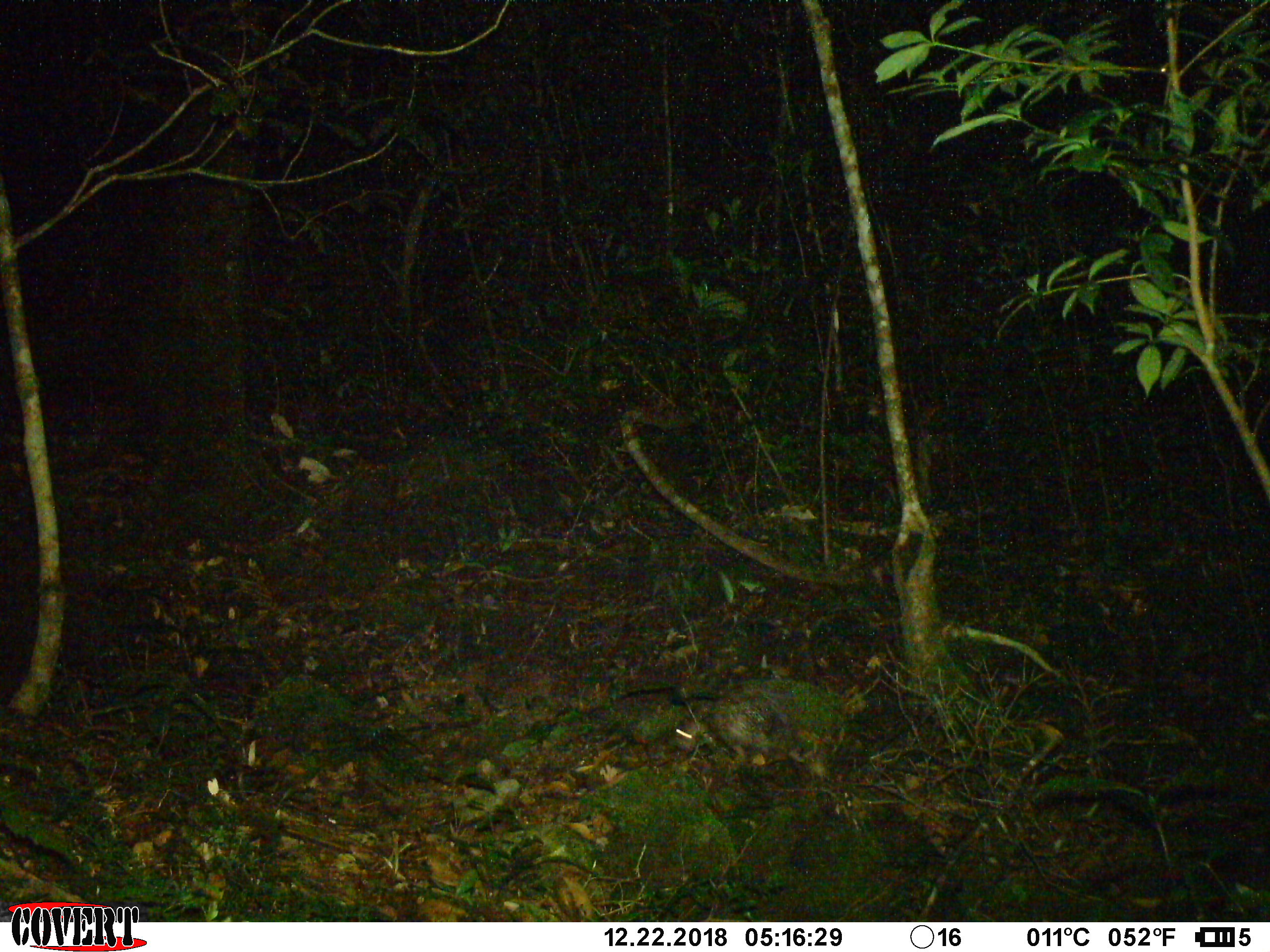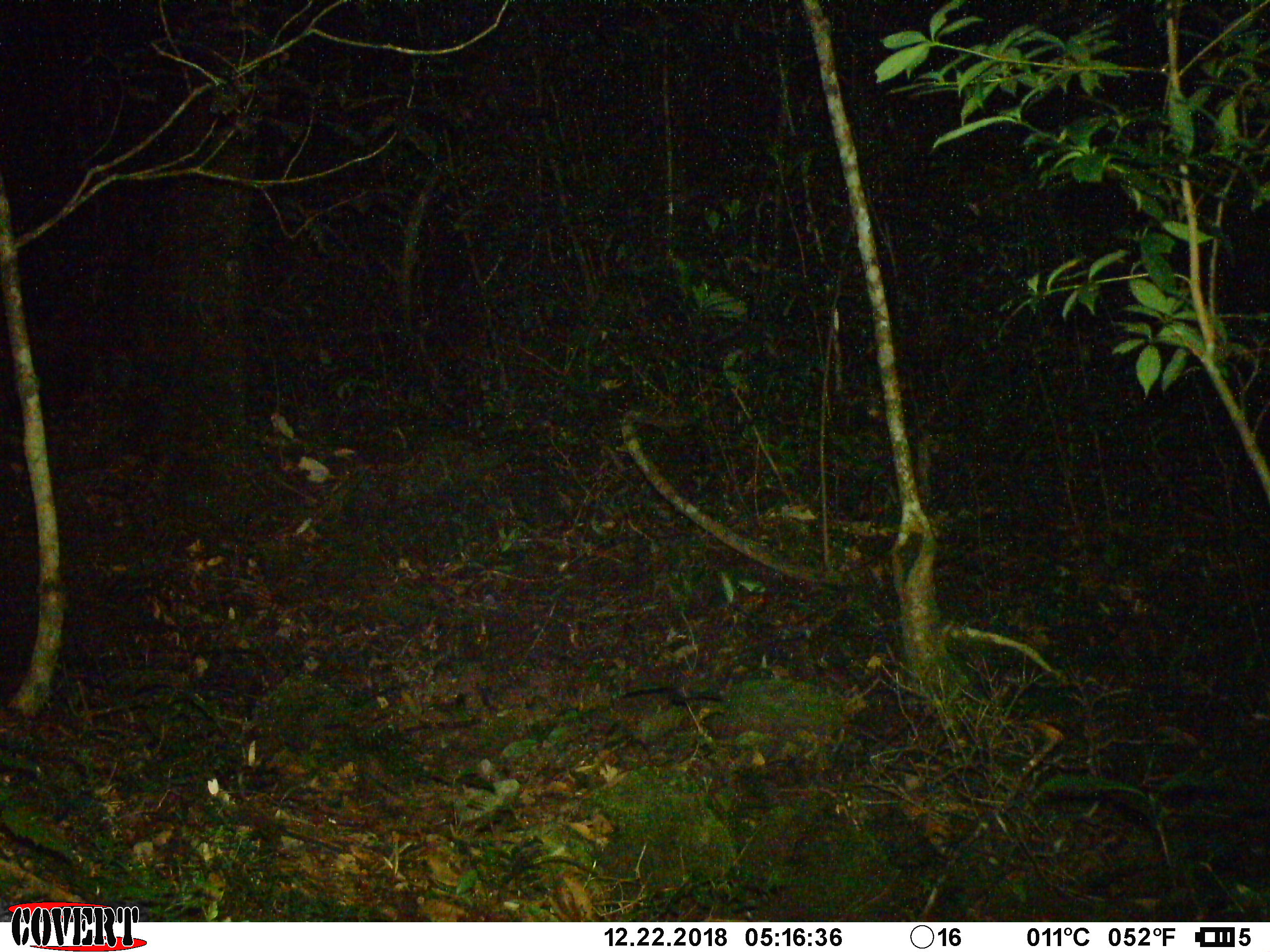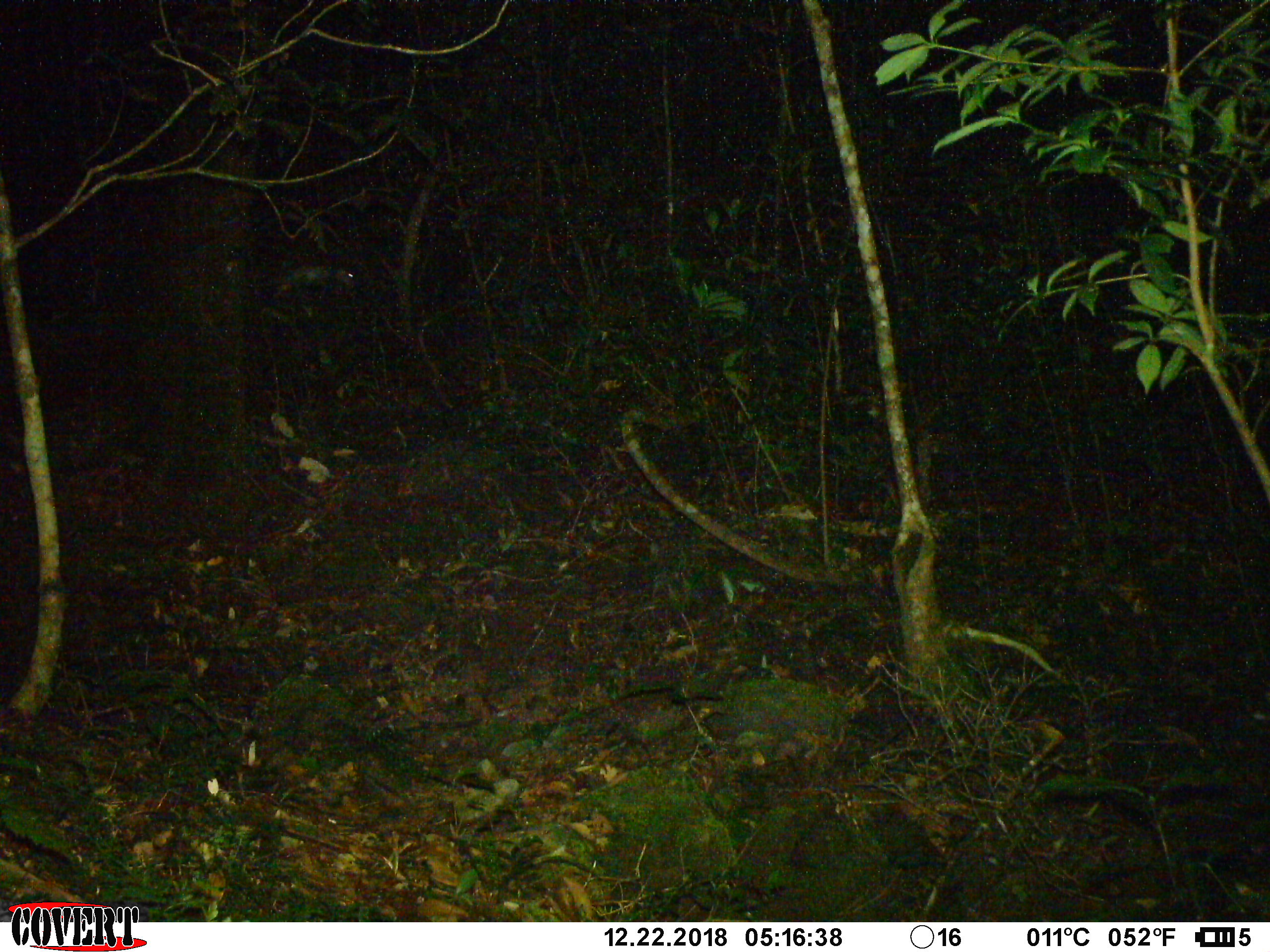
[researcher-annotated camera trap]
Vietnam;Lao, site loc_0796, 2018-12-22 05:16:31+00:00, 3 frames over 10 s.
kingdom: Animalia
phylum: Chordata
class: Mammalia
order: Rodentia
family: Hystricidae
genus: Atherurus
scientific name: Atherurus macrourus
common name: asiatic brush-tailed porcupine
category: asiatic brush tailed porcupine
Asiatic brush tailed porcupine (asiatic brush-tailed porcupine) (Atherurus macrourus). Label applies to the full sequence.